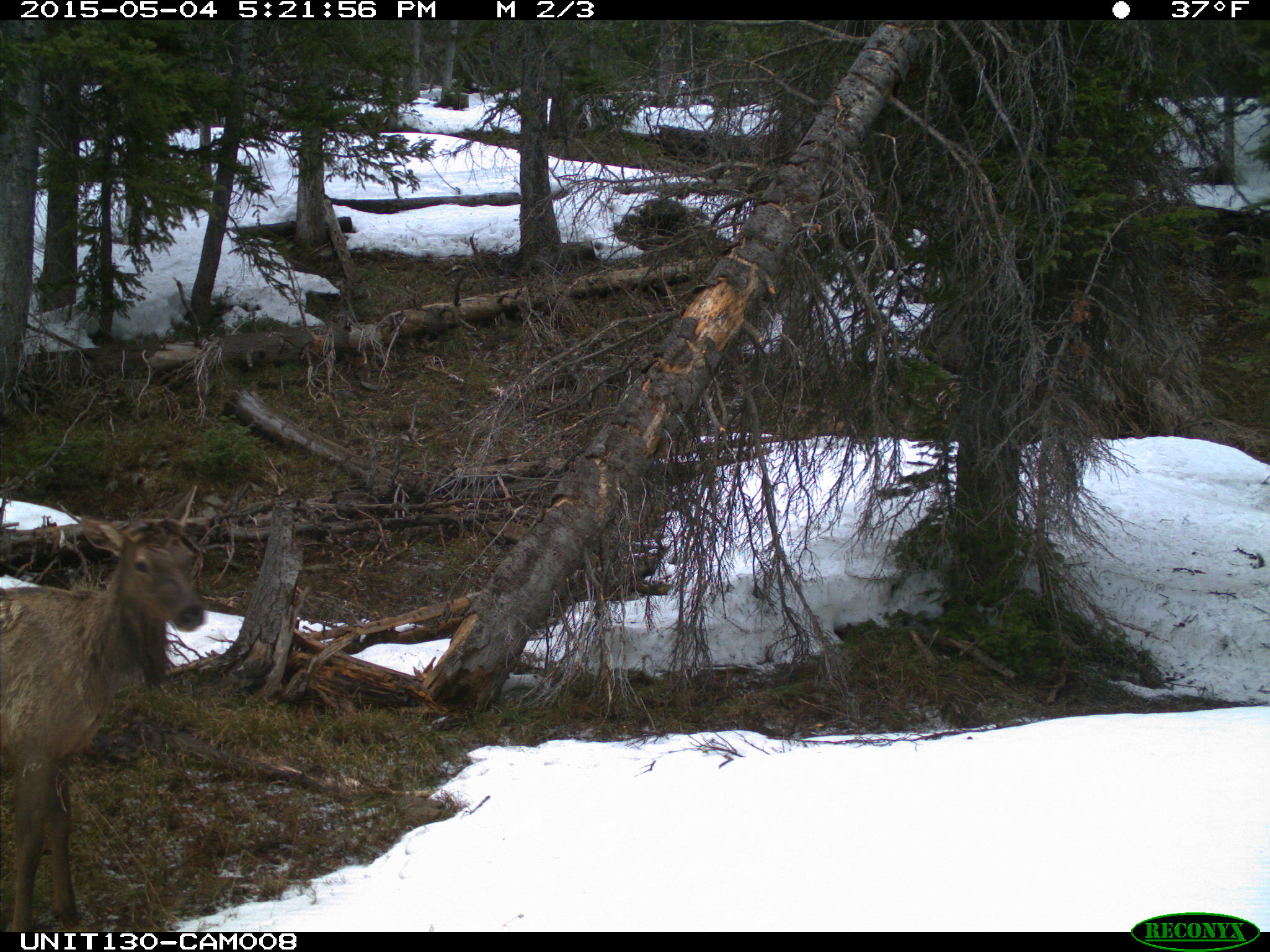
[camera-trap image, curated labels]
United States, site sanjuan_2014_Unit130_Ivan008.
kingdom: Animalia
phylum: Chordata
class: Mammalia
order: Artiodactyla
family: Cervidae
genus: Cervus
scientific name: Cervus elaphus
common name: red deer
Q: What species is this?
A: Cervus elaphus (red deer).